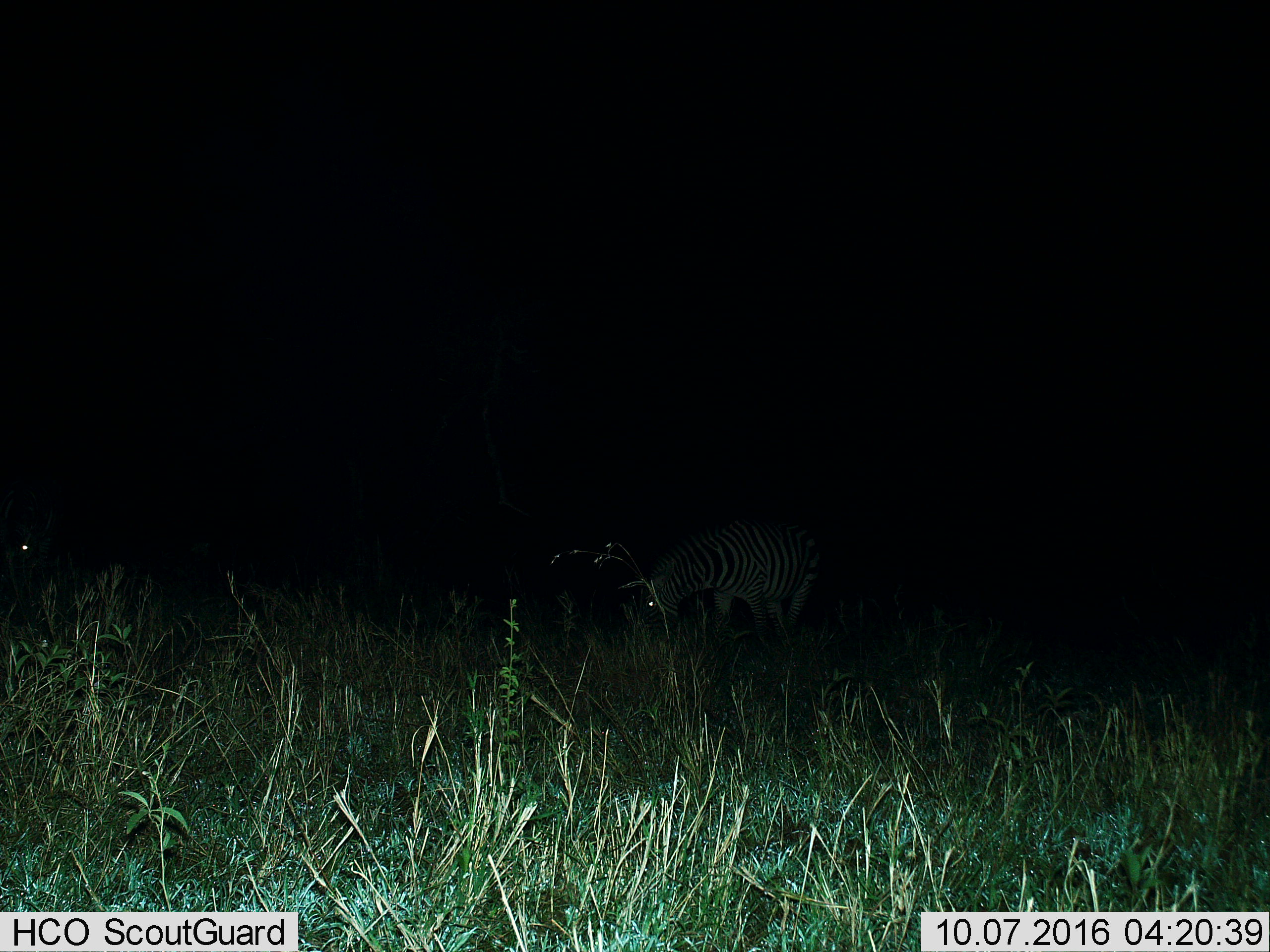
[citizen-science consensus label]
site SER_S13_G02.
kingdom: Animalia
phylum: Chordata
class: Mammalia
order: Perissodactyla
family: Equidae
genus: Equus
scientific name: Equus quagga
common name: plains zebra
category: zebraplains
Zebraplains (plains zebra) (Equus quagga), count 1. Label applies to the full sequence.